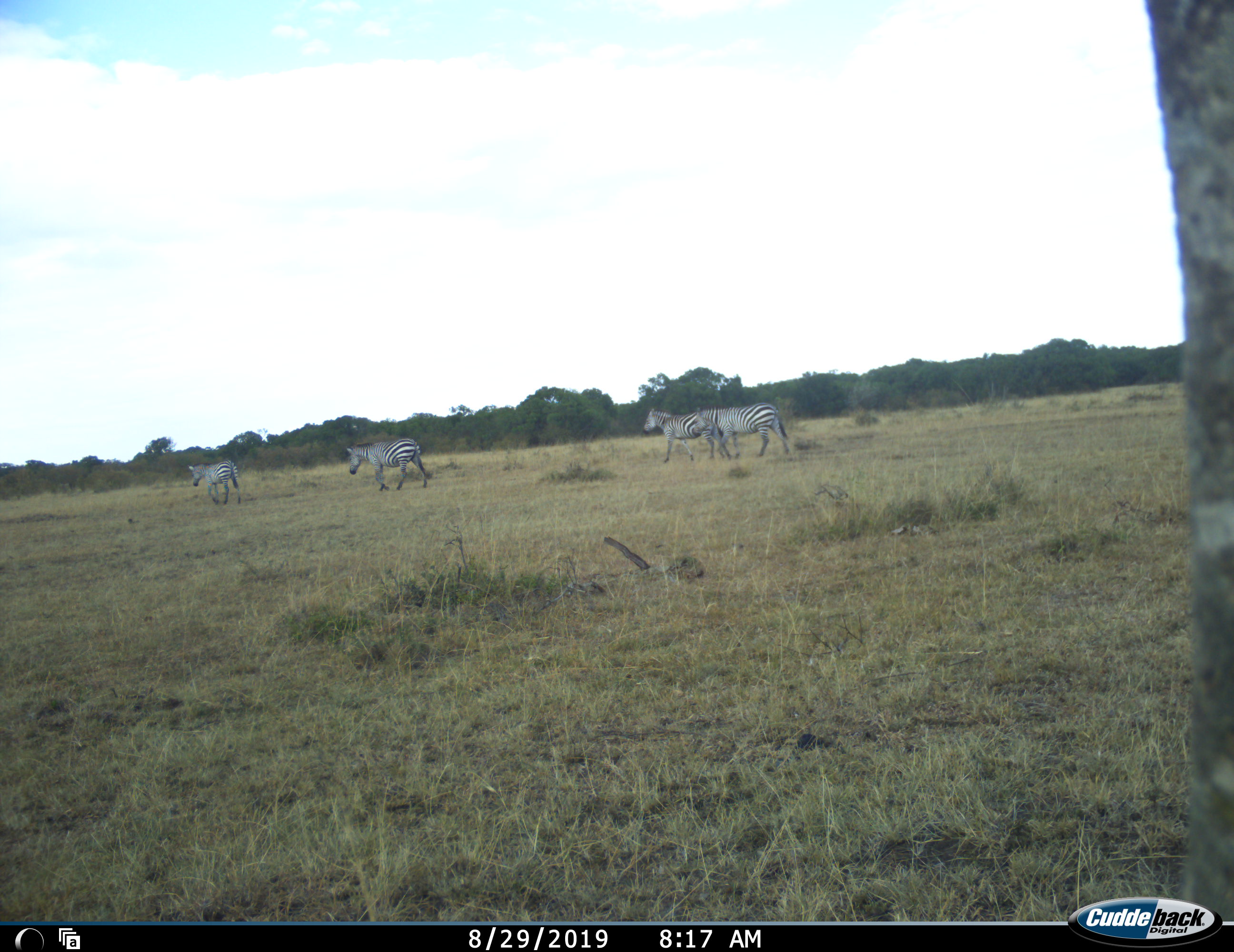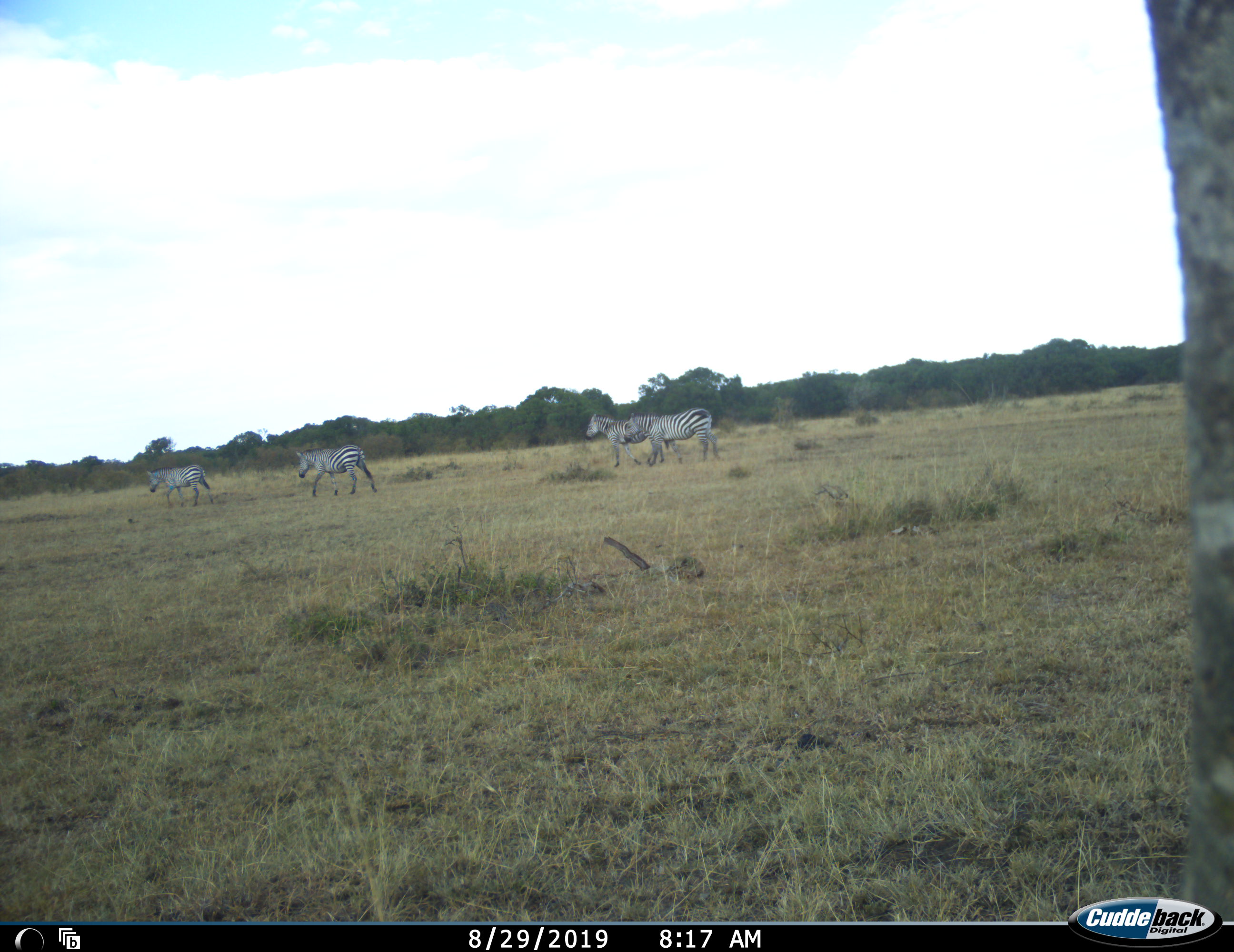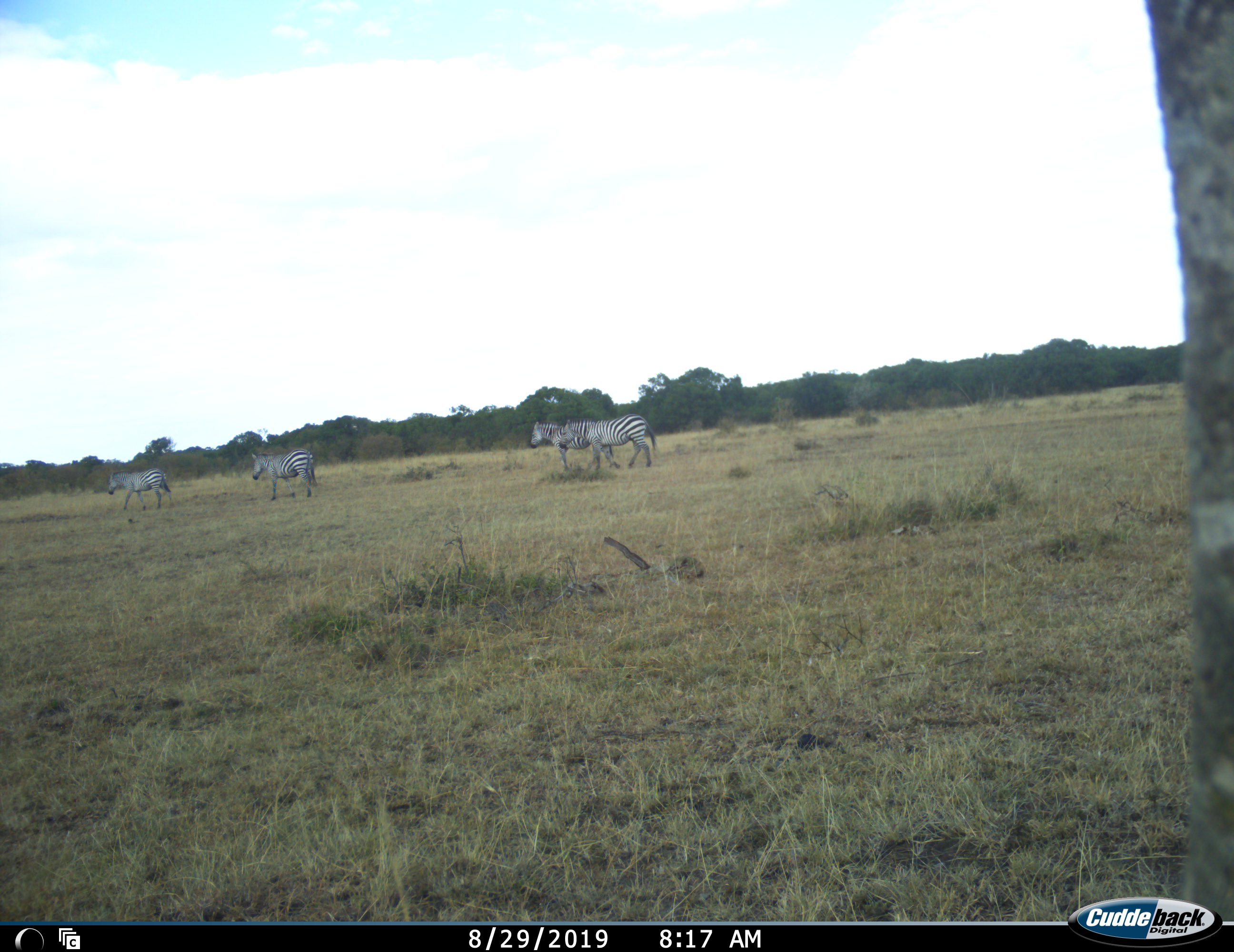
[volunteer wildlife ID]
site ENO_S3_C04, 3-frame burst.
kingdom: Animalia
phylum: Chordata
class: Mammalia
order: Perissodactyla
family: Equidae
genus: Equus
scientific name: Equus quagga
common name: plains zebra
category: zebraplains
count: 4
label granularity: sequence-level